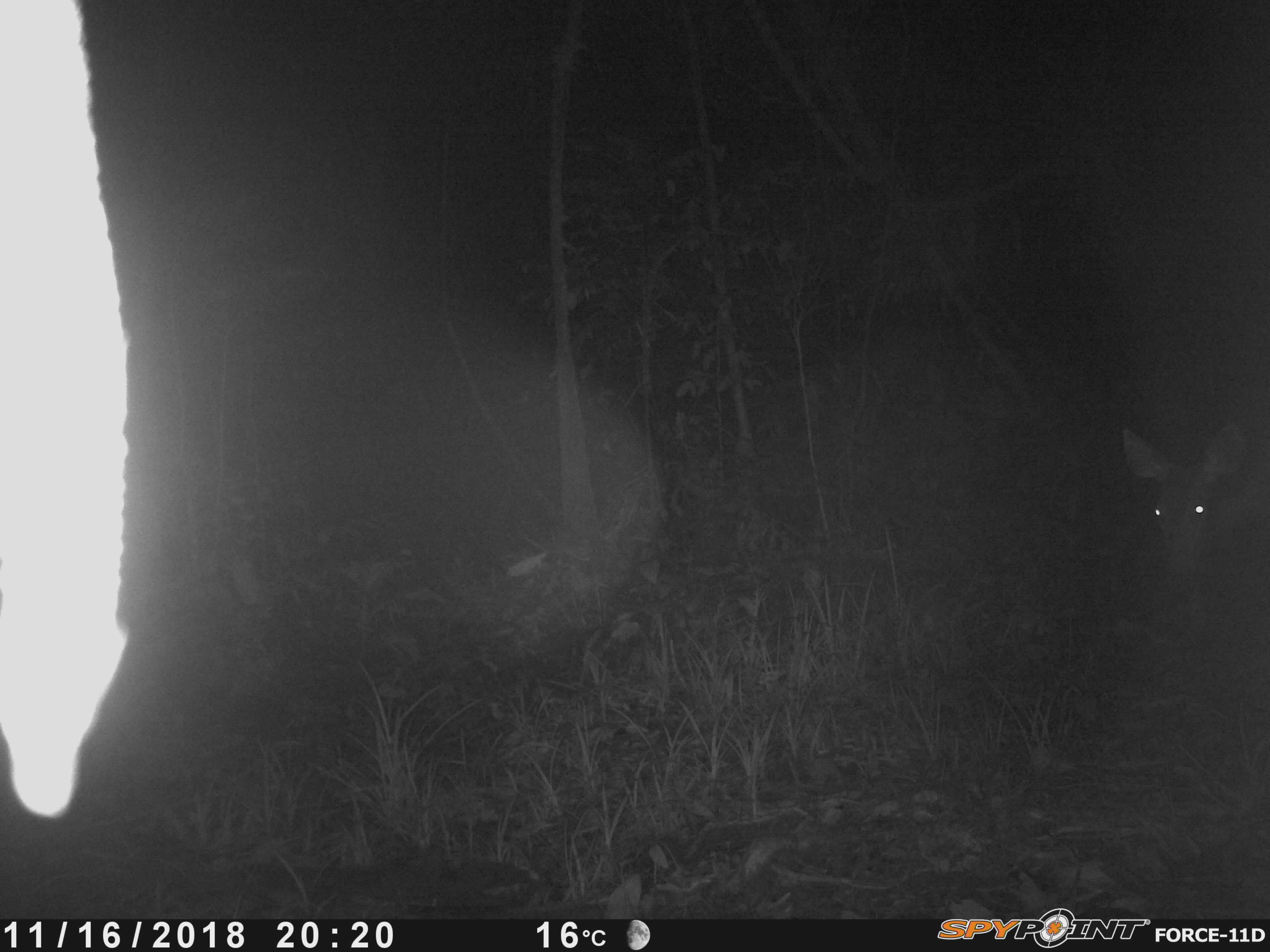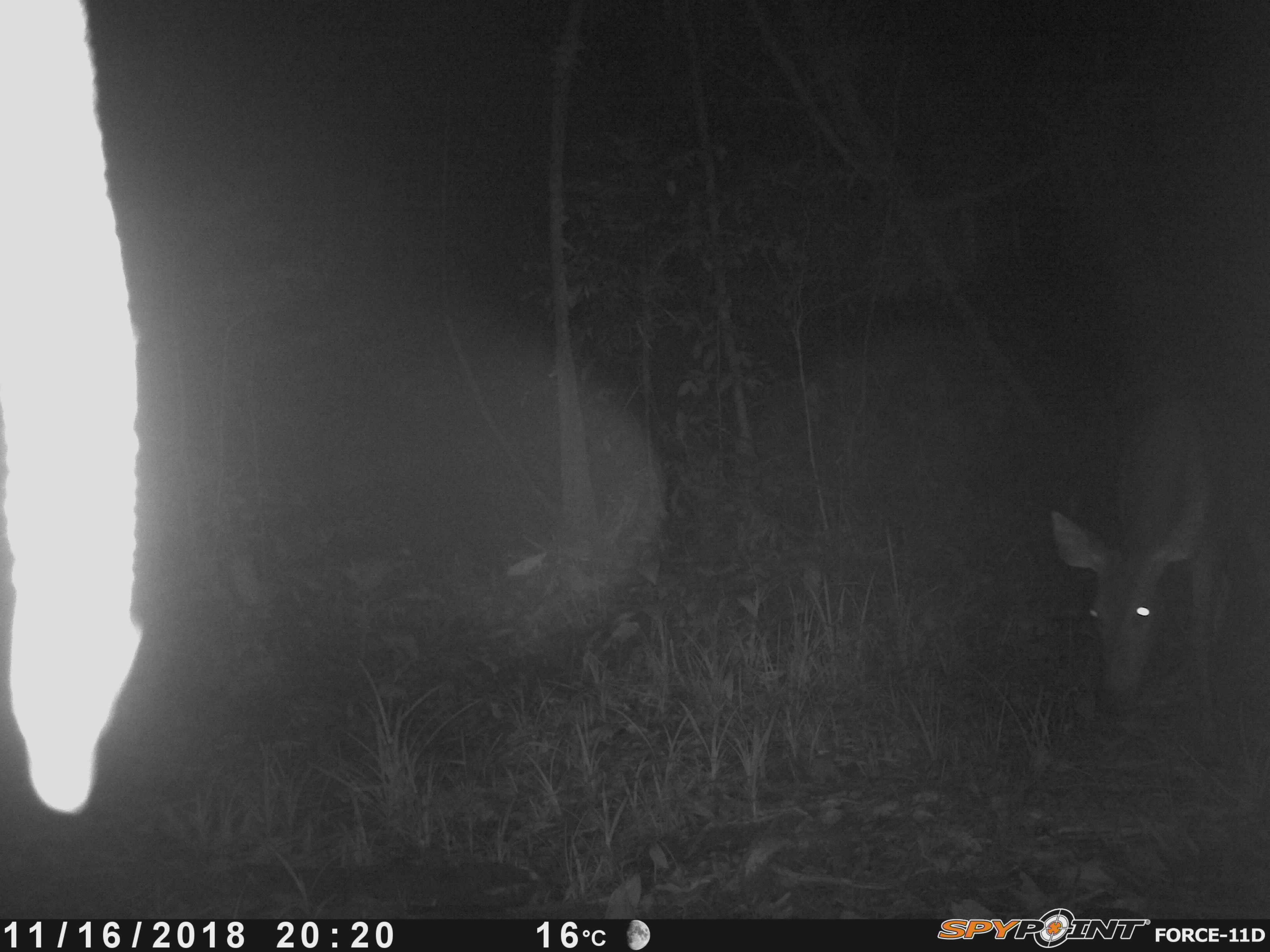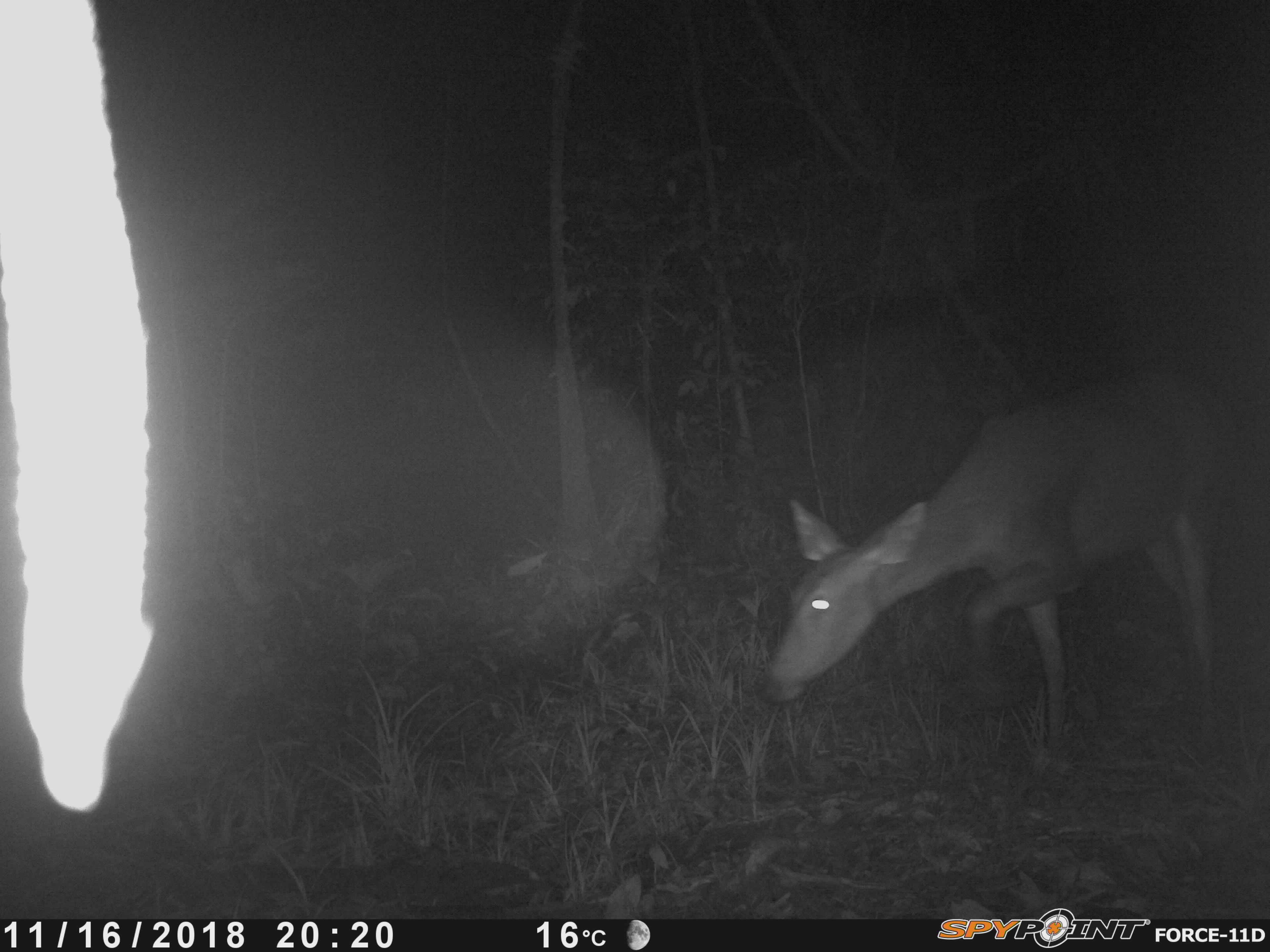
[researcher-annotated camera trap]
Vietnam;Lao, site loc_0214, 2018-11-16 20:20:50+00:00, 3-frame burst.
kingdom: Animalia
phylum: Chordata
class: Mammalia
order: Artiodactyla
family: Cervidae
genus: Rusa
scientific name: Rusa unicolor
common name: sambar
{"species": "sambar (Rusa unicolor)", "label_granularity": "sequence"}